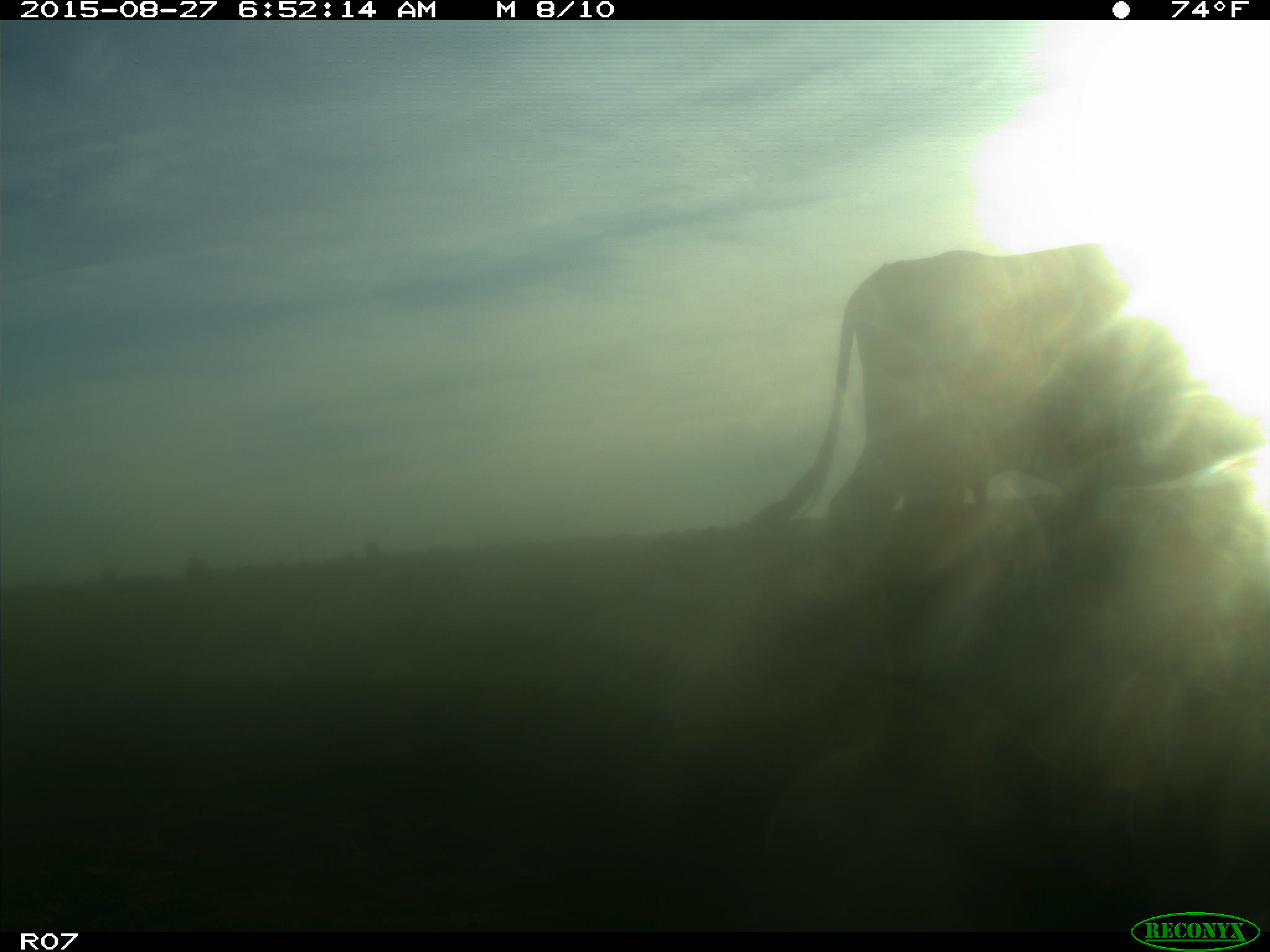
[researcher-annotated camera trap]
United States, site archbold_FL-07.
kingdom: Animalia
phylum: Chordata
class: Mammalia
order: Artiodactyla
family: Bovidae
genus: Bos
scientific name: Bos taurus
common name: domestic cow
Bos taurus (domestic cow).